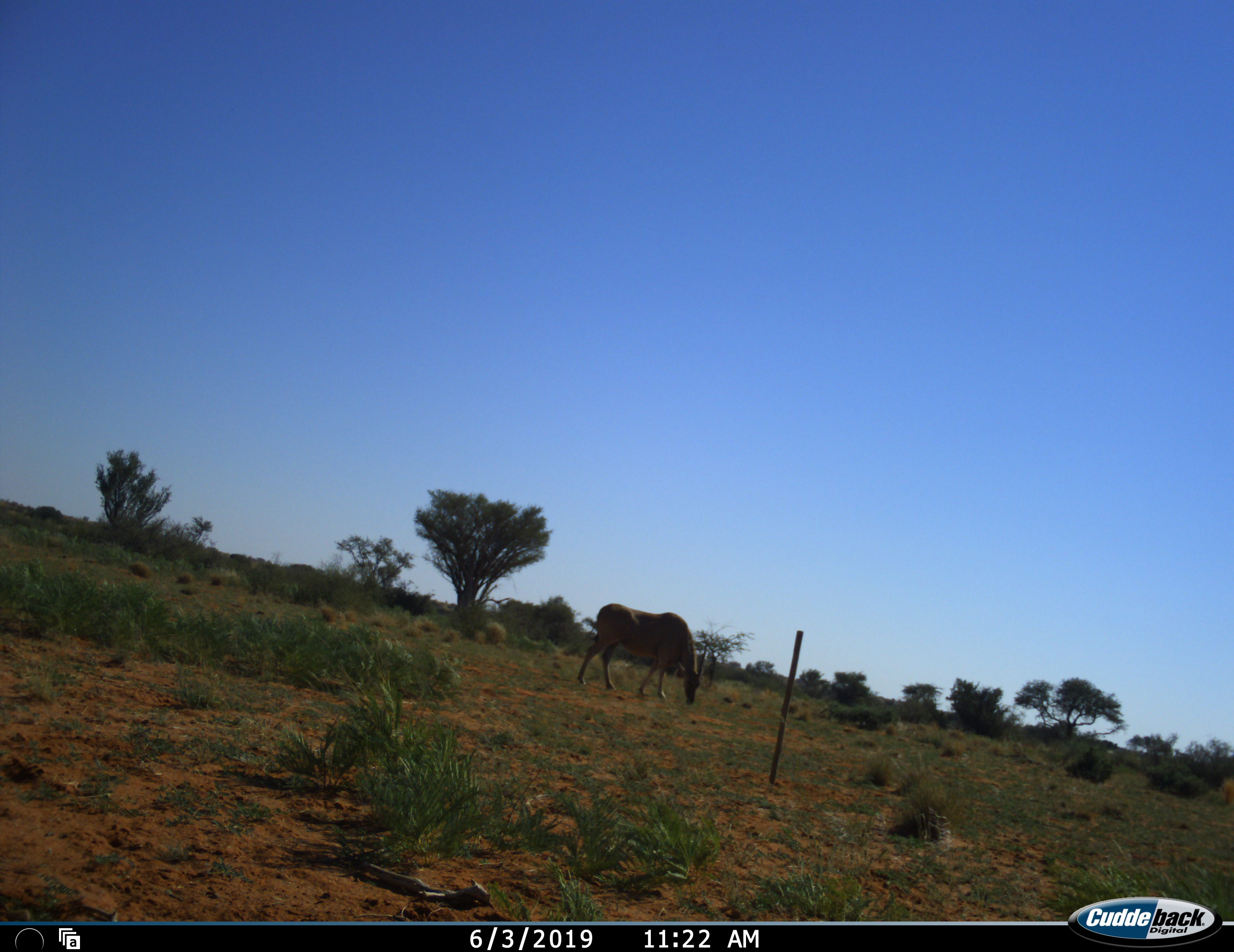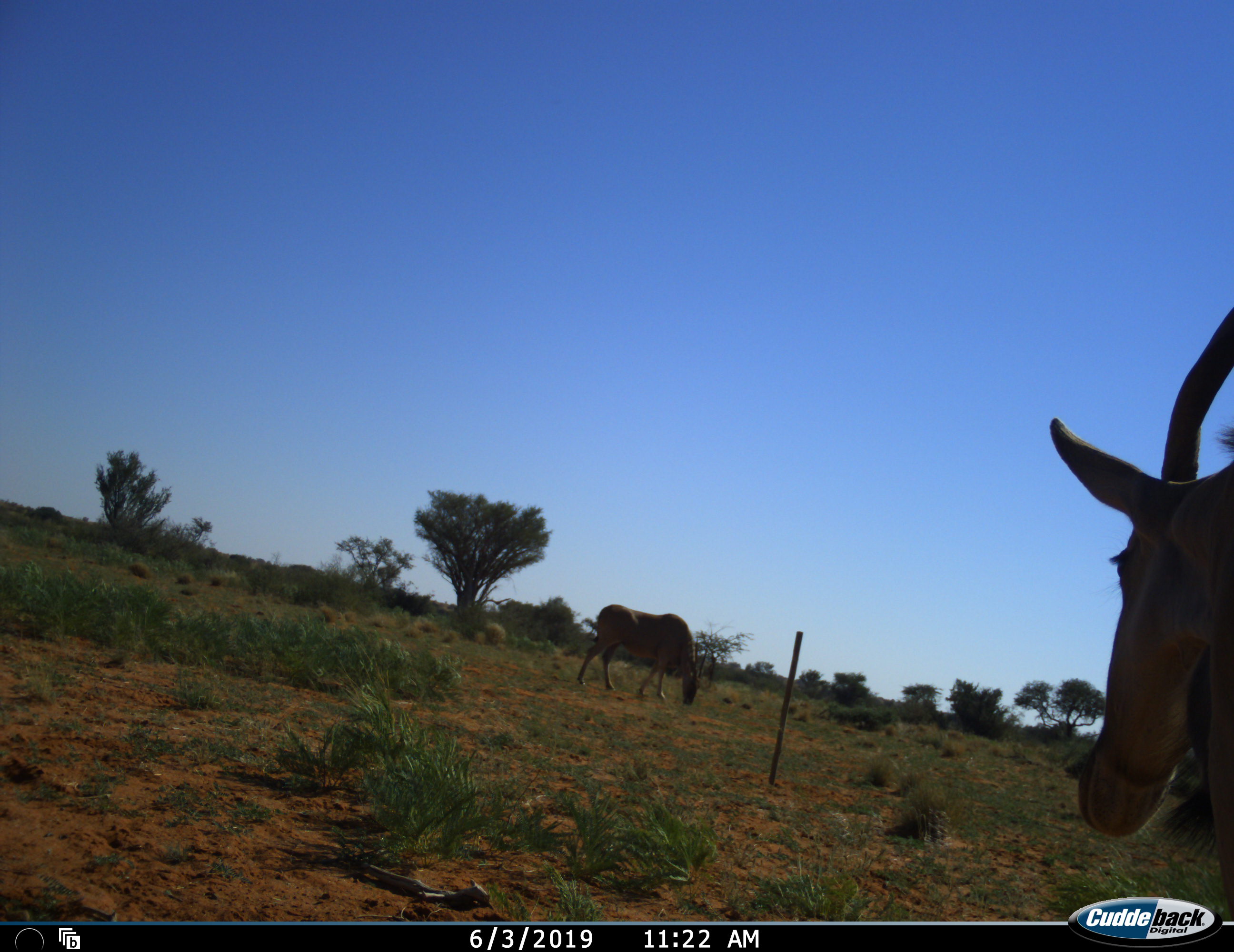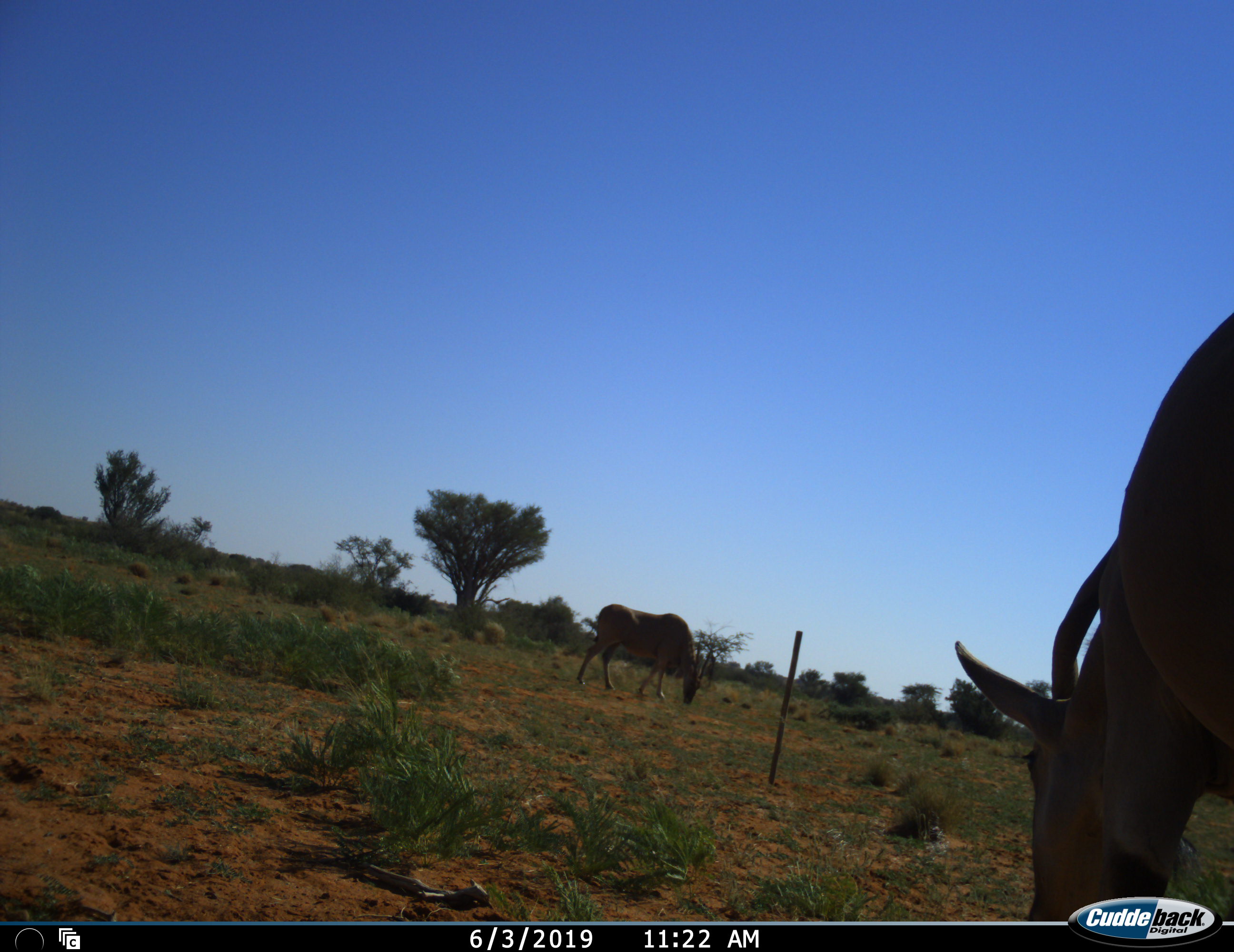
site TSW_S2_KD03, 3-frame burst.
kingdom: Animalia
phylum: Chordata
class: Mammalia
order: Artiodactyla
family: Bovidae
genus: Tragelaphus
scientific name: Tragelaphus oryx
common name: eland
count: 2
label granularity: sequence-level